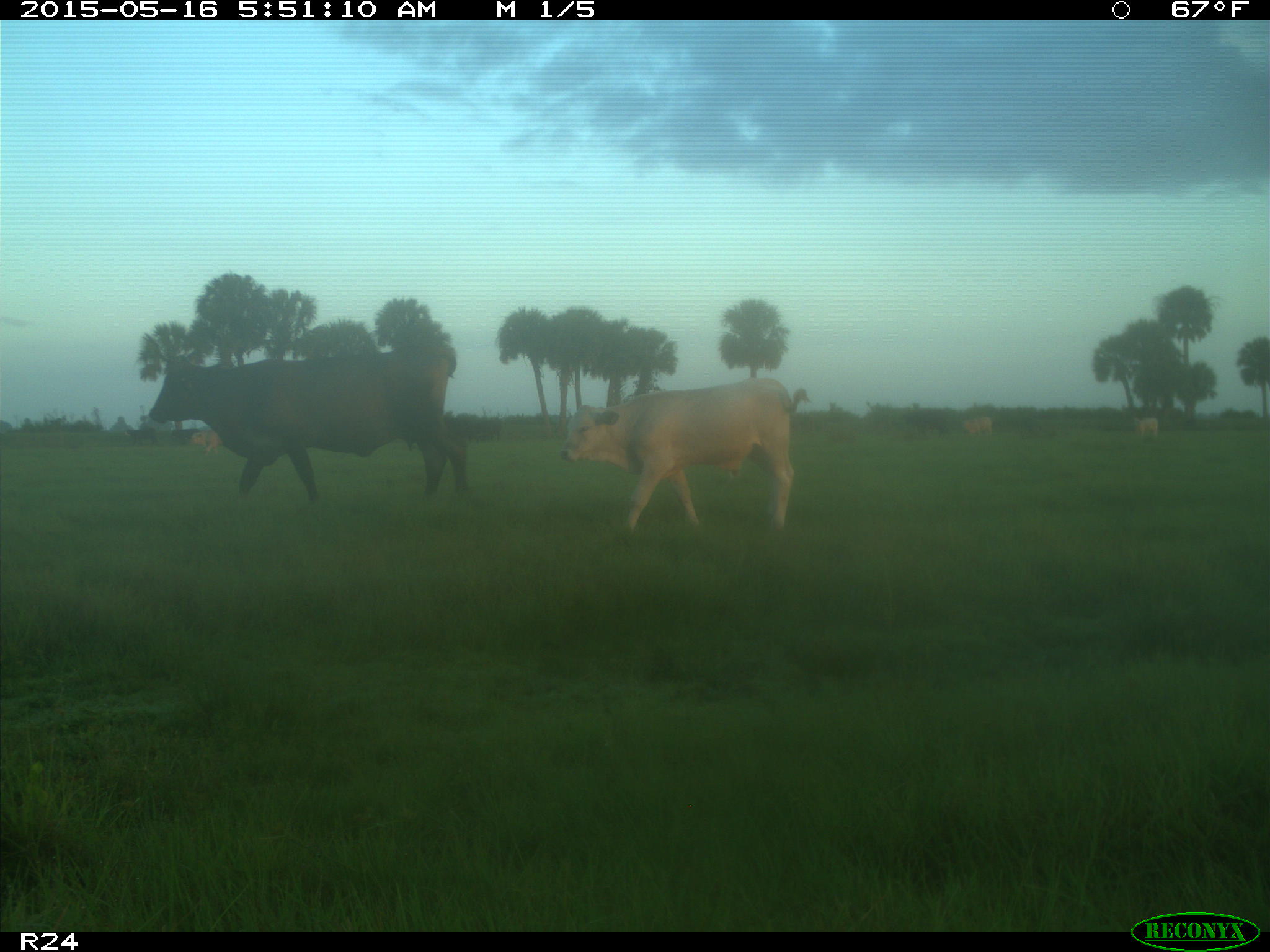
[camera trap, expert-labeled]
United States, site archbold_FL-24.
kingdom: Animalia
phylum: Chordata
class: Mammalia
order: Artiodactyla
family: Bovidae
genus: Bos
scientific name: Bos taurus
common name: domestic cow